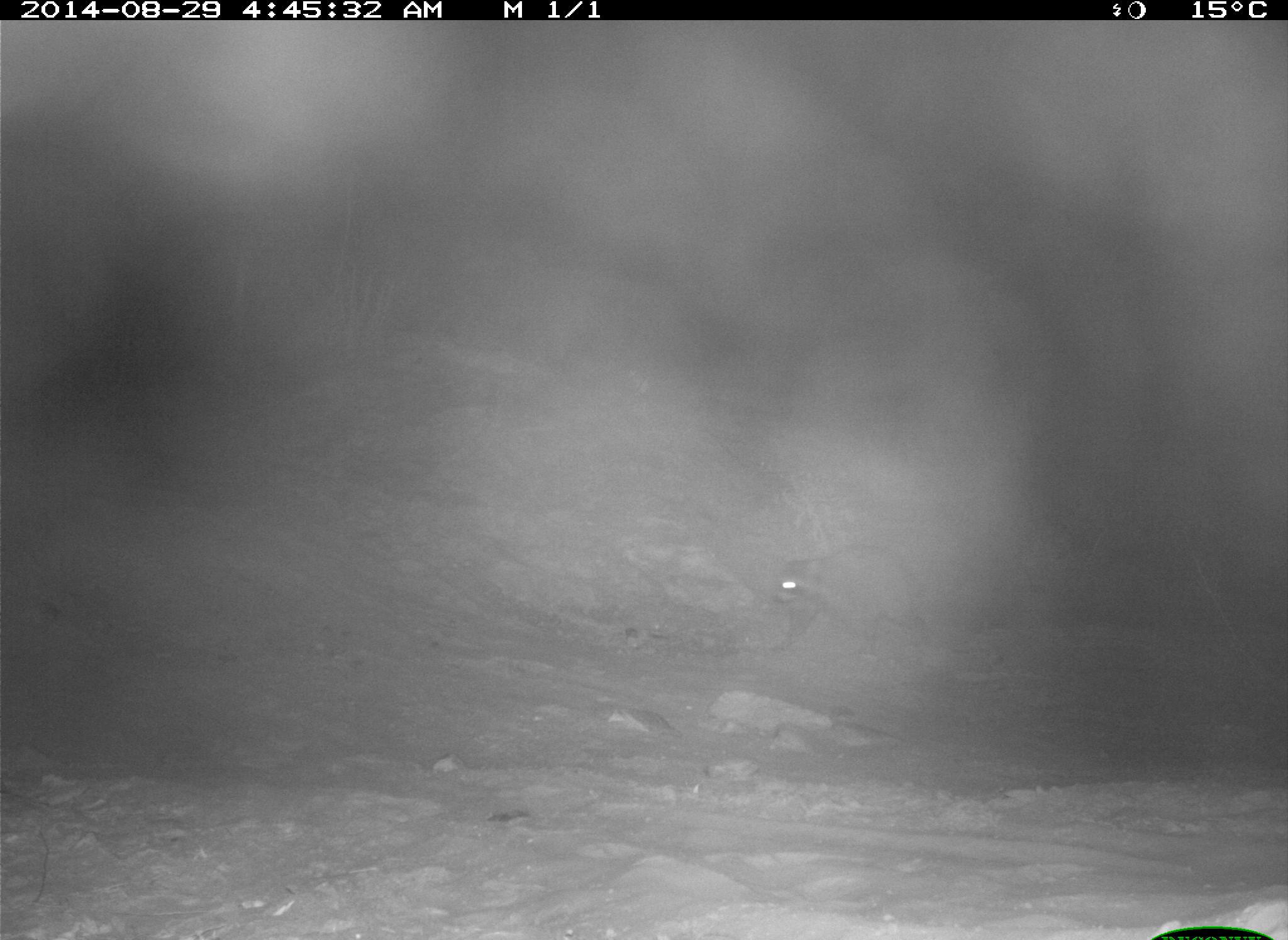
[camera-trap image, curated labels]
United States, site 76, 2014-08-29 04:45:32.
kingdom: Animalia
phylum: Chordata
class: Mammalia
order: Carnivora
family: Procyonidae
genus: Procyon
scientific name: Procyon lotor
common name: raccoon